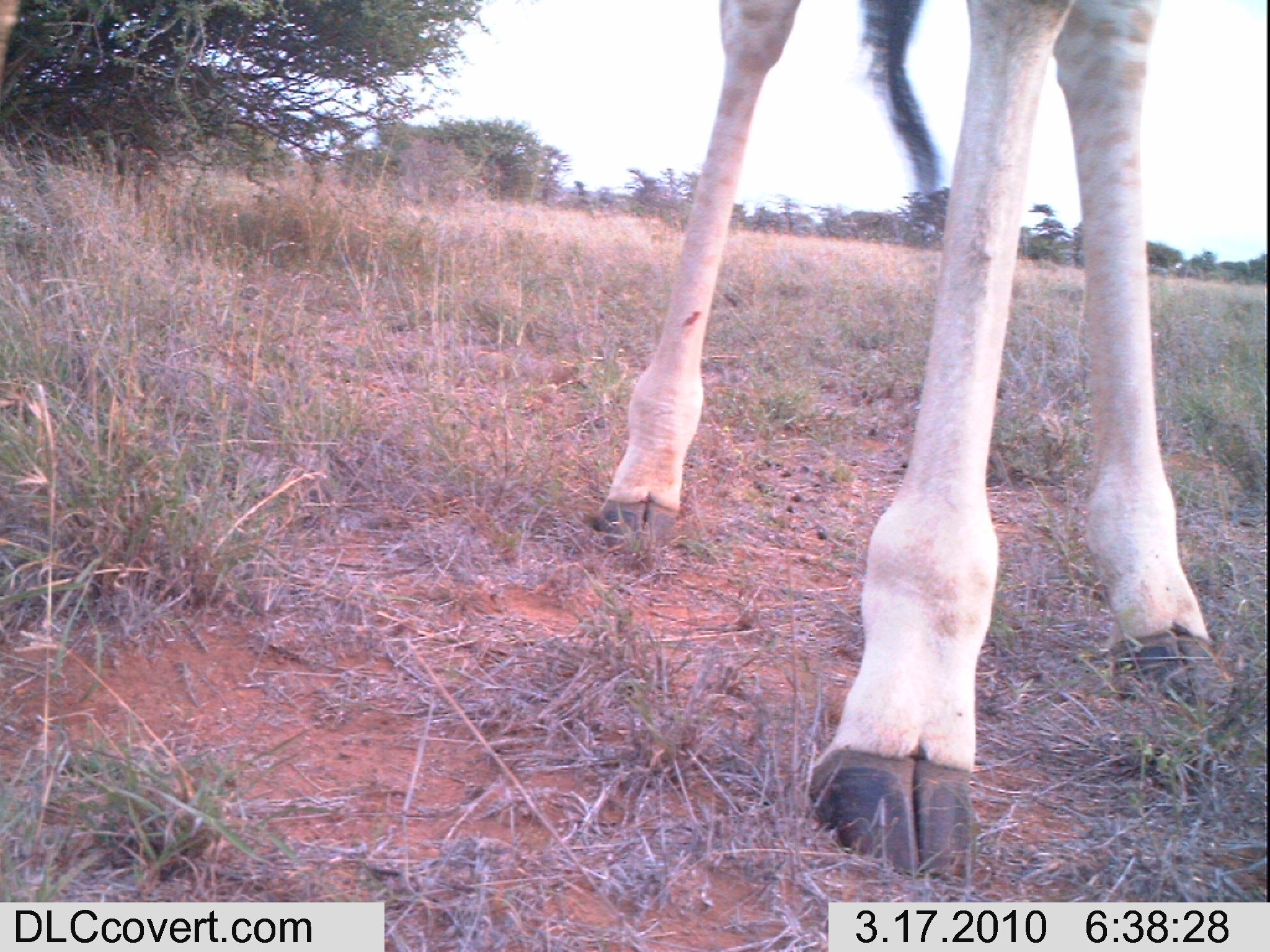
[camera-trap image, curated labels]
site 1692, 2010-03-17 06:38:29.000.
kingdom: Animalia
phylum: Chordata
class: Mammalia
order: Artiodactyla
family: Giraffidae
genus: Giraffa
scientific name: Giraffa camelopardalis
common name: giraffe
Giraffa camelopardalis (giraffe), count 1.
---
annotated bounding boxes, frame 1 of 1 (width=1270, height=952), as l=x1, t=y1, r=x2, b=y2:
giraffa camelopardalis: l=592, t=0, r=1233, b=877